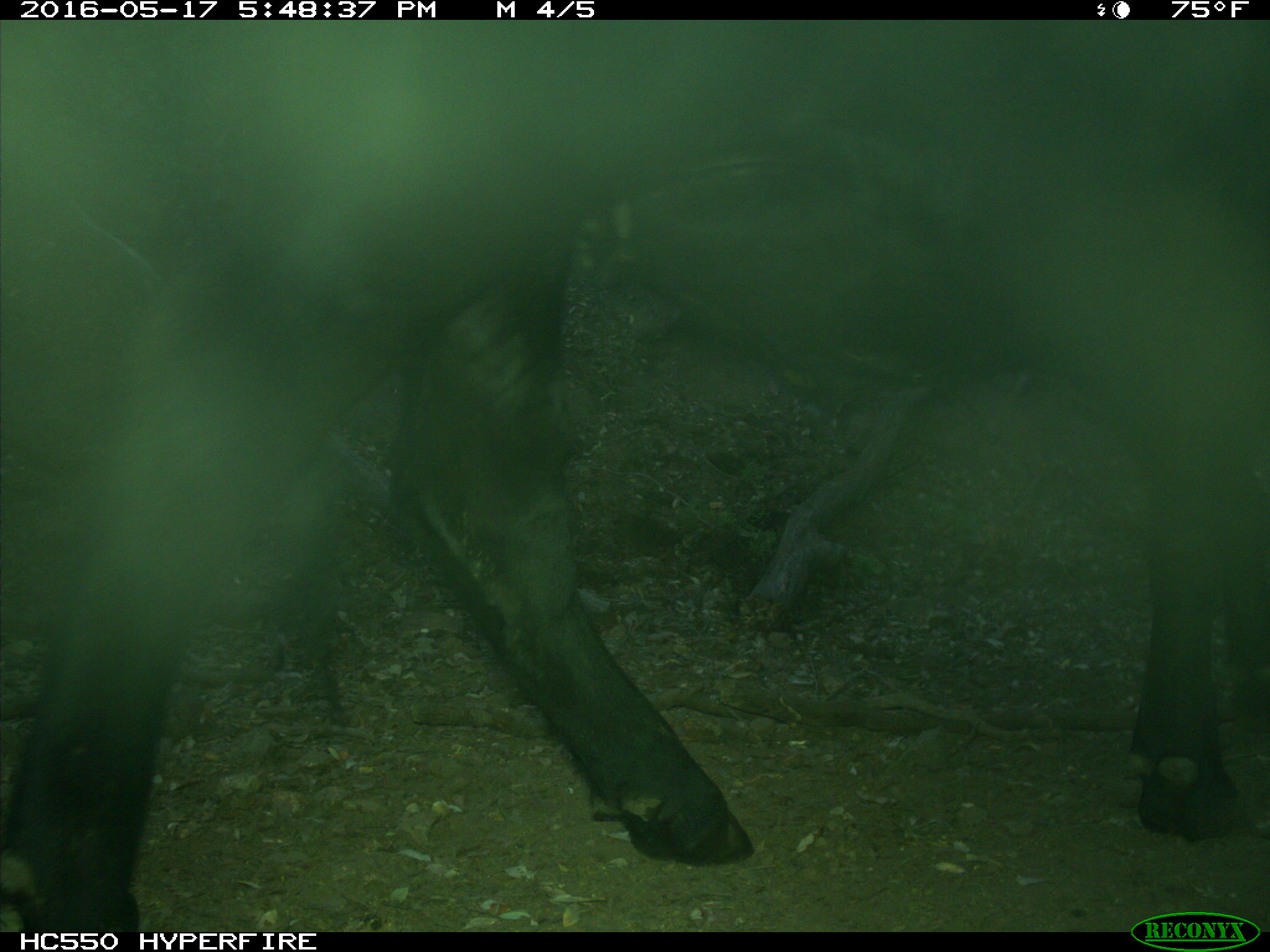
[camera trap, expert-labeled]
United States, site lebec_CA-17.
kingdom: Animalia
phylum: Chordata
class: Mammalia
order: Artiodactyla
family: Bovidae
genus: Bos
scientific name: Bos taurus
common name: domestic cow